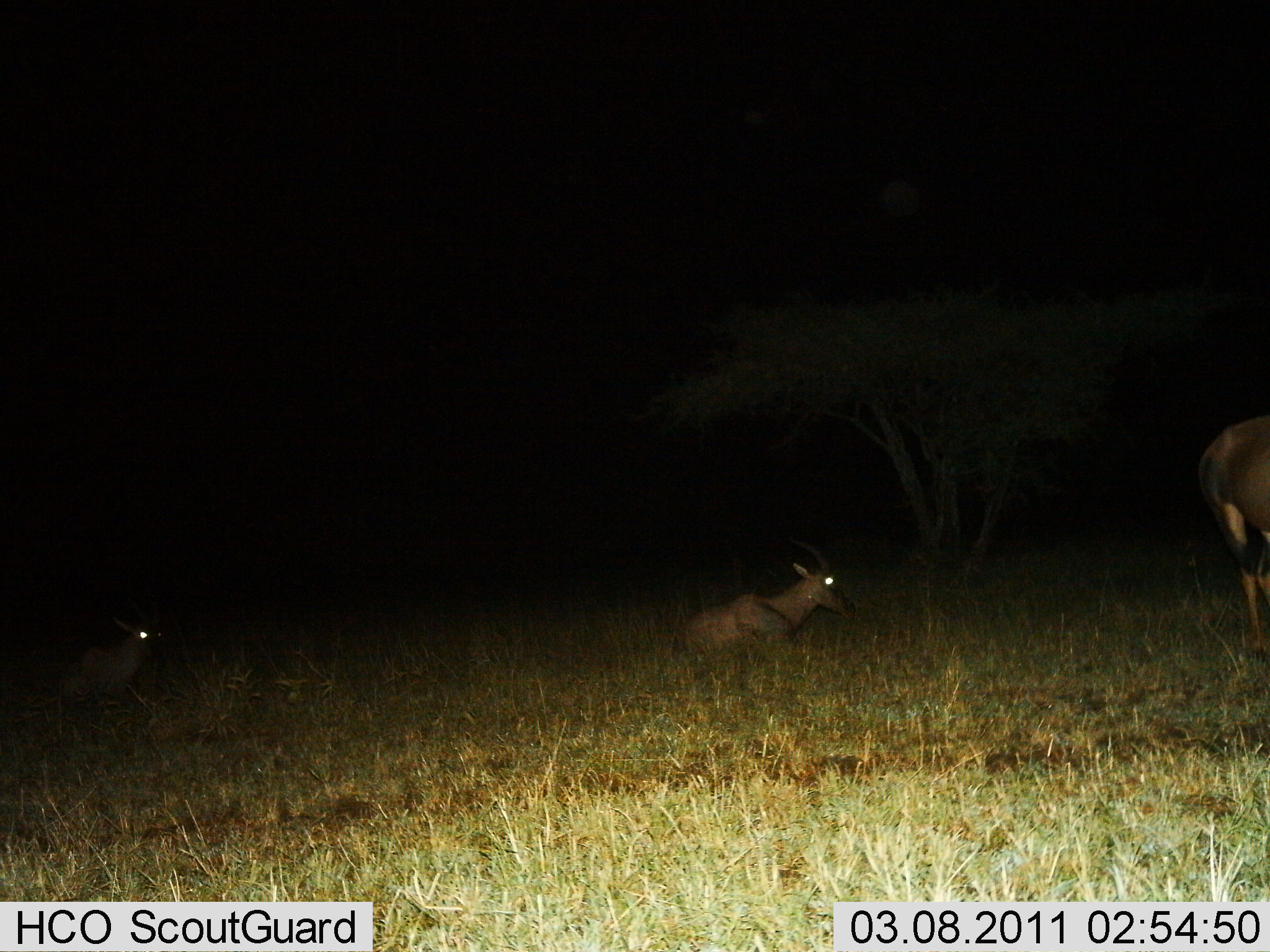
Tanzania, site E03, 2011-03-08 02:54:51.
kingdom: Animalia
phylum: Chordata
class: Mammalia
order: Artiodactyla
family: Bovidae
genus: Damaliscus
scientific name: Damaliscus lunatus jimela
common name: topi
Topi (Damaliscus lunatus jimela), count 3. Behavior (volunteer vote fractions): standing 60%, resting 90%, moving 10%, interacting 0%. Young present (vote fraction): 0%. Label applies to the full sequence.